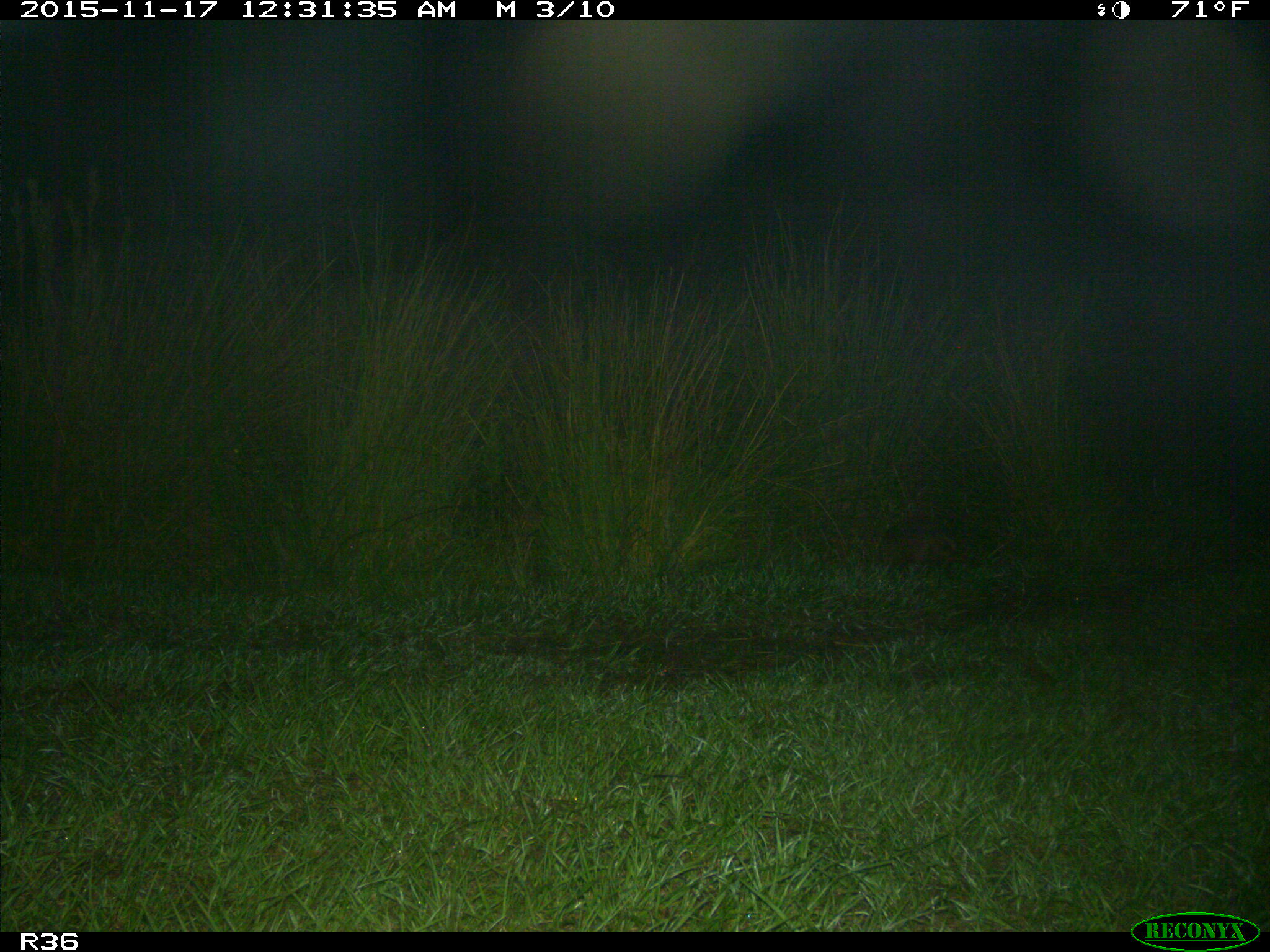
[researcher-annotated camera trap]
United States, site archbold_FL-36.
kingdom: Animalia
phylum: Chordata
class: Mammalia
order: Cingulata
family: Dasypodidae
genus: Dasypus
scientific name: Dasypus novemcinctus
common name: nine-banded armadillo